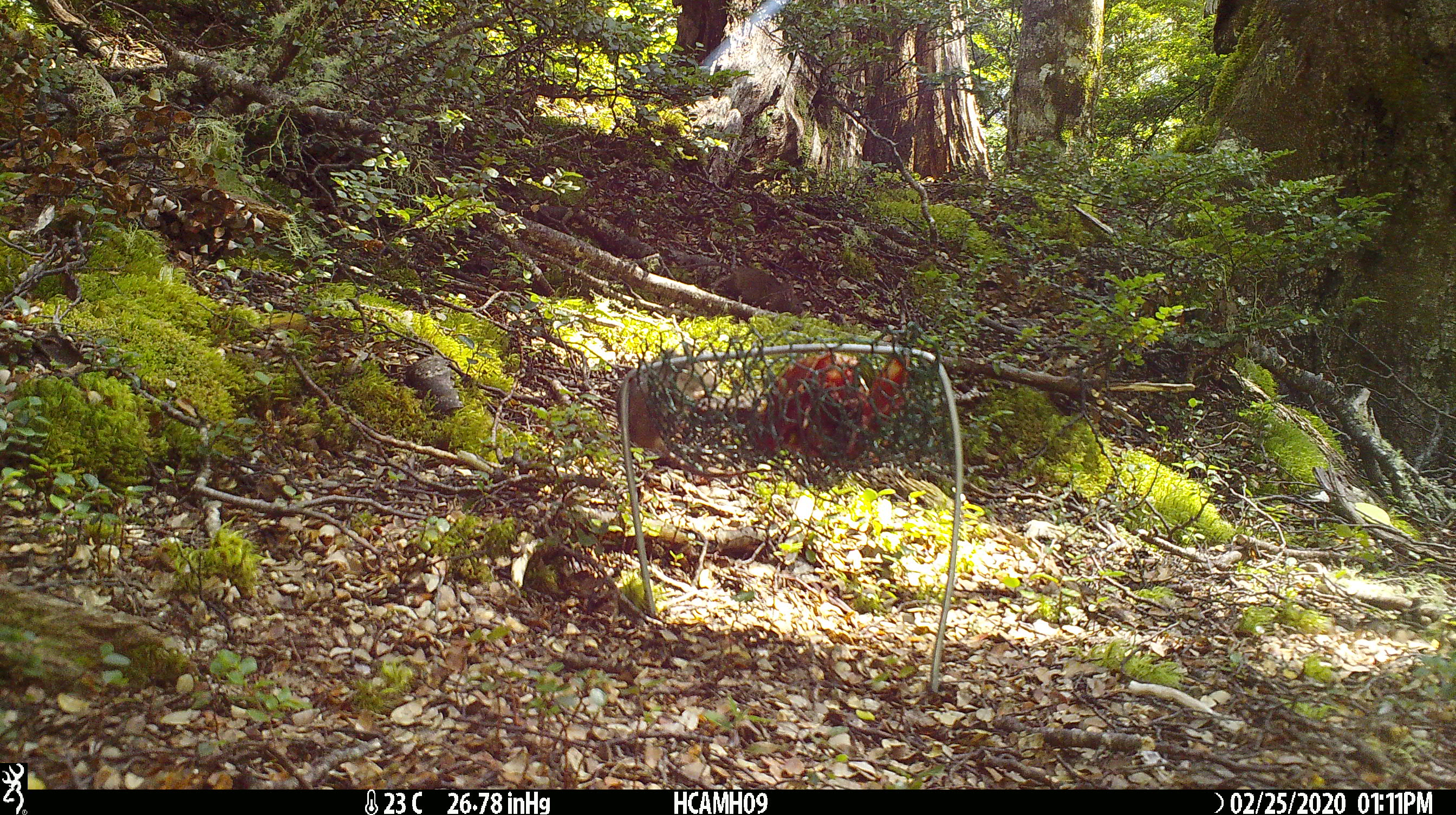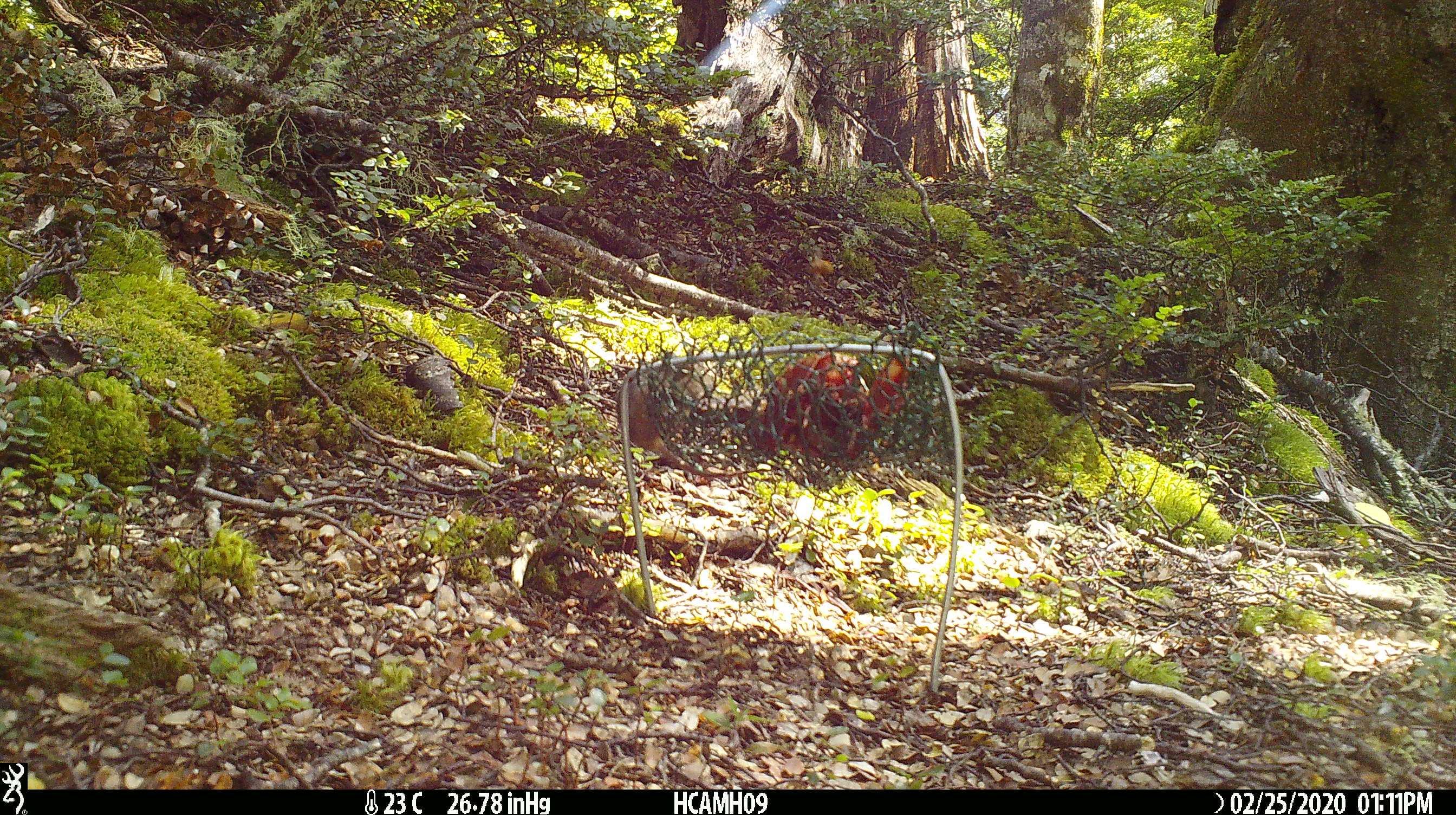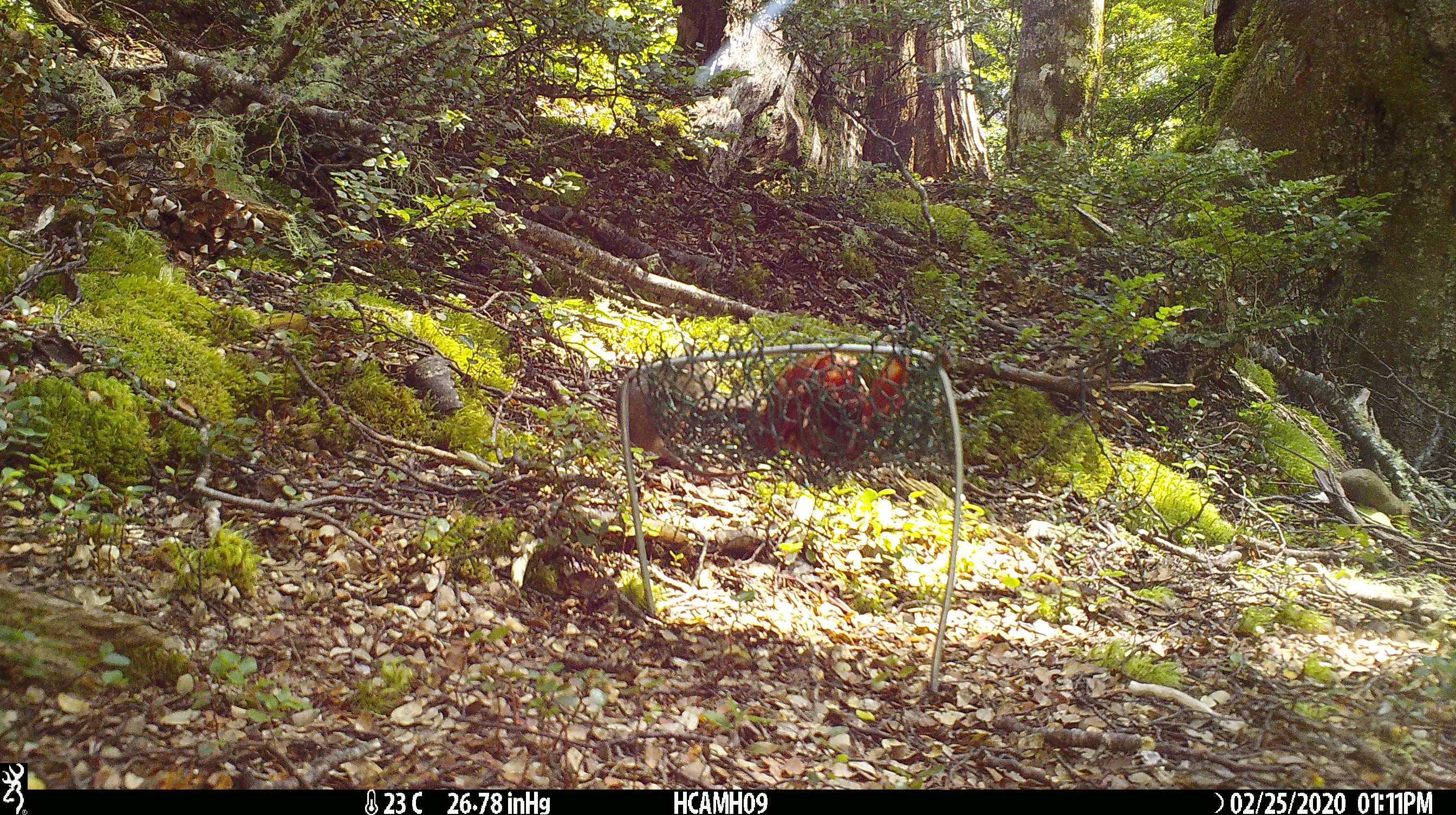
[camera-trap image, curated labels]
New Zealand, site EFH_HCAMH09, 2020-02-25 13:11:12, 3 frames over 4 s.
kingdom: Animalia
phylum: Chordata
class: Mammalia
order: Rodentia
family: Muridae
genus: Mus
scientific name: Mus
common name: mouse